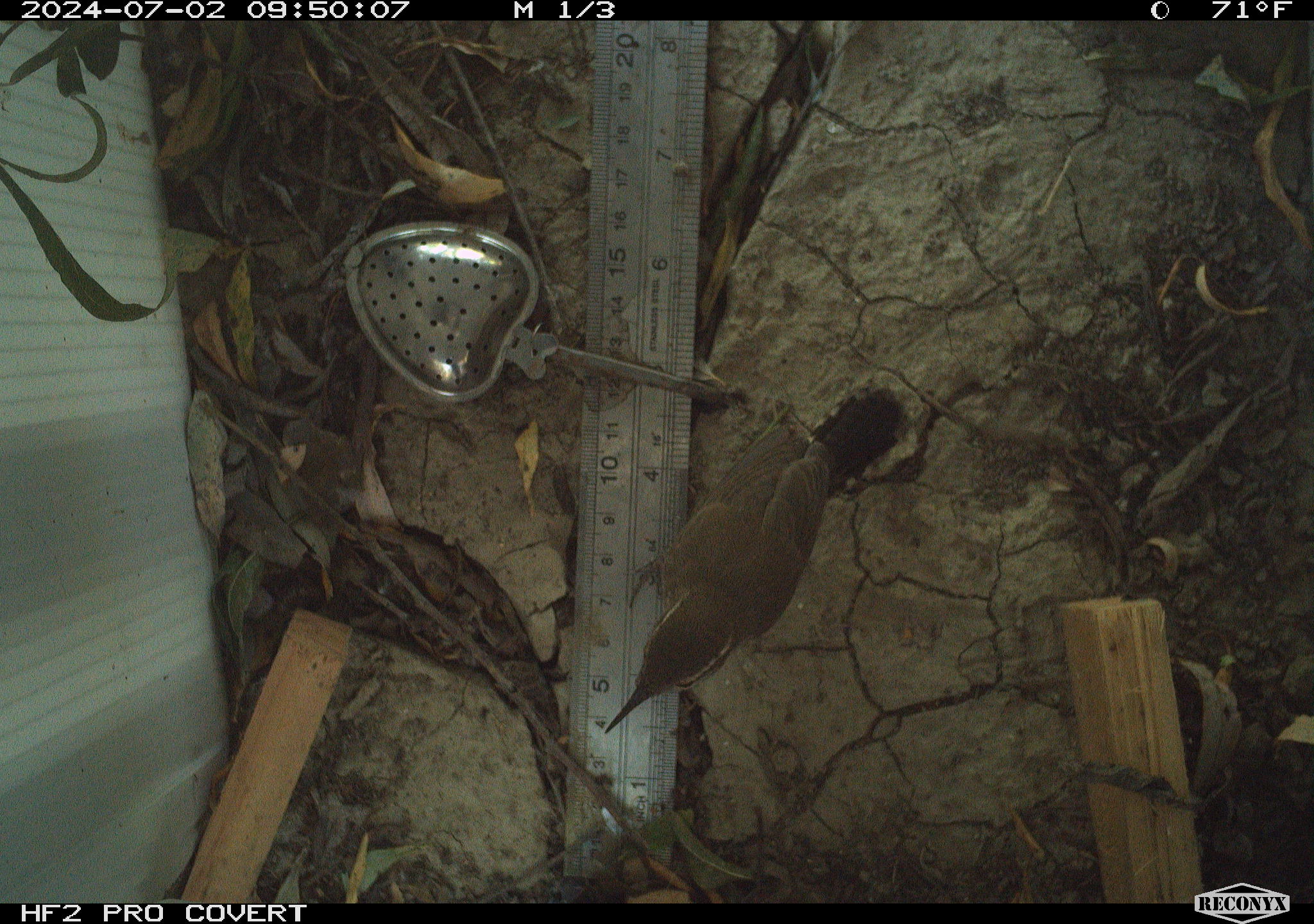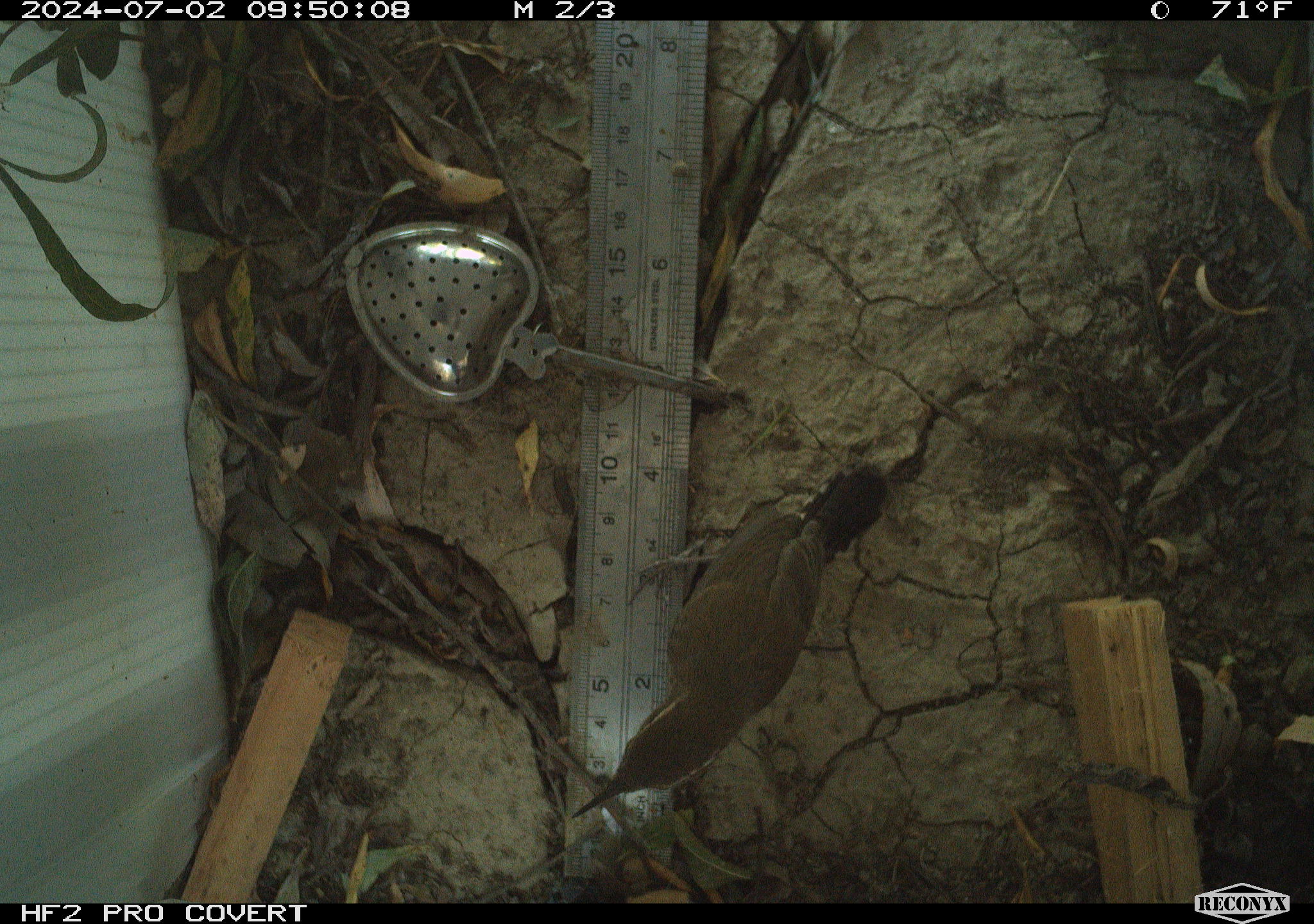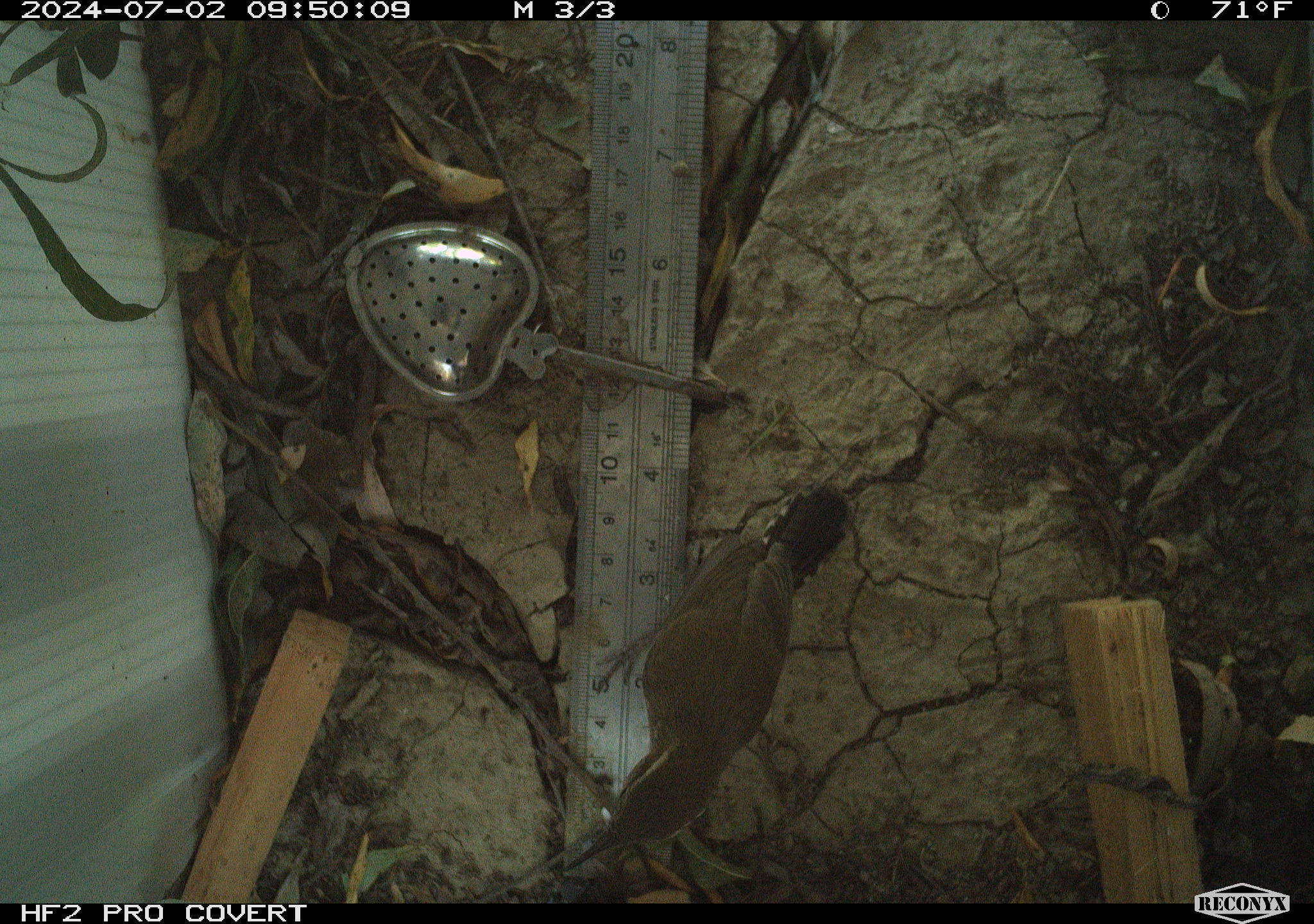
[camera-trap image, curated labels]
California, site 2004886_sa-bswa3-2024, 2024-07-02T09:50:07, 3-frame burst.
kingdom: Animalia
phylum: Chordata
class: Aves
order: Passeriformes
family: Troglodytidae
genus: Thryomanes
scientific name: Thryomanes bewickii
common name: bewick's wren